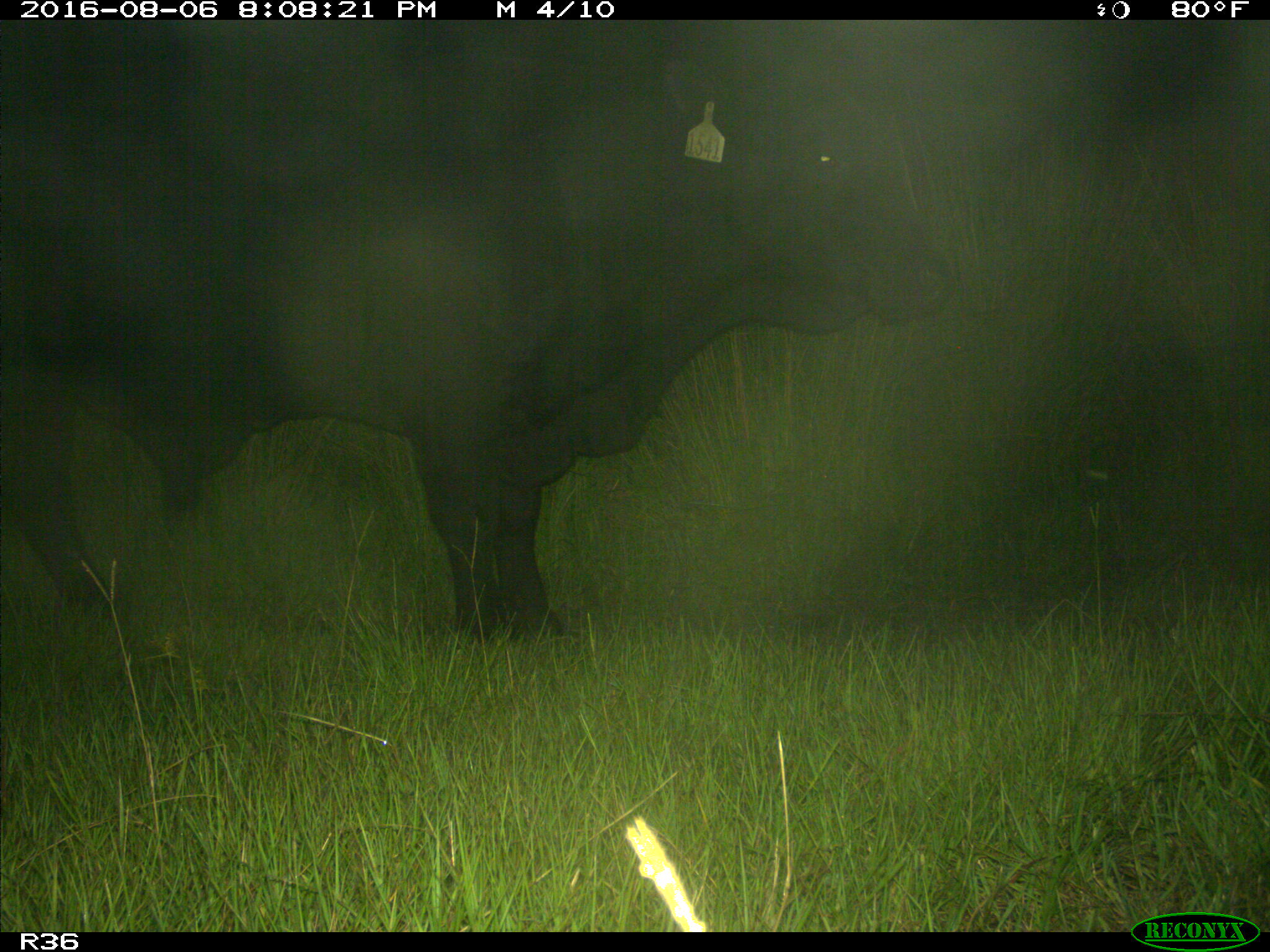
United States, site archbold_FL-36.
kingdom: Animalia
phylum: Chordata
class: Mammalia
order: Artiodactyla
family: Bovidae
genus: Bos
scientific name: Bos taurus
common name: domestic cow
Bos taurus (domestic cow).